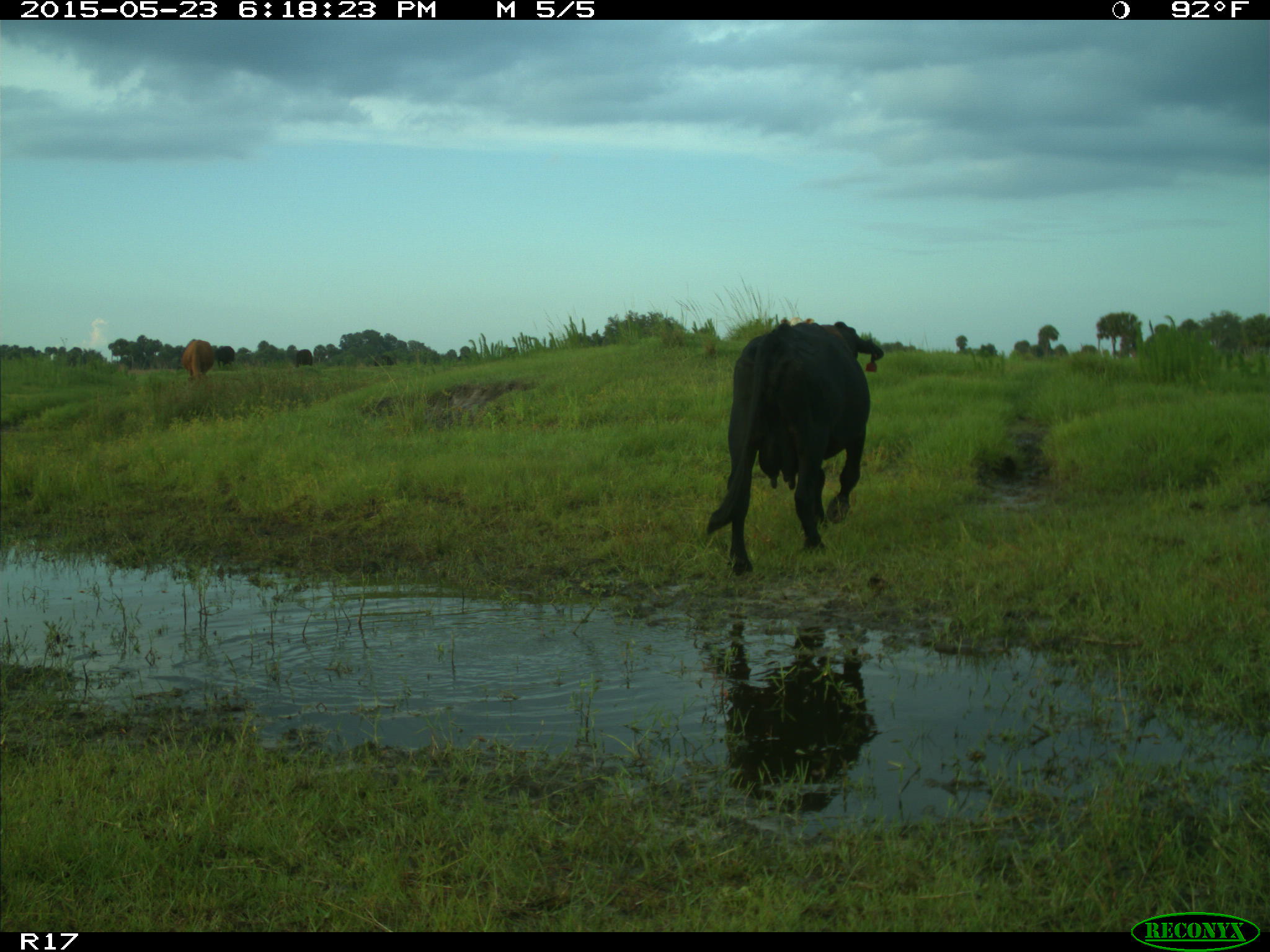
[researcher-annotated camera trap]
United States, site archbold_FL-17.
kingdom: Animalia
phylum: Chordata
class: Mammalia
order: Artiodactyla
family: Bovidae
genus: Bos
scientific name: Bos taurus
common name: domestic cow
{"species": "Bos taurus (domestic cow)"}